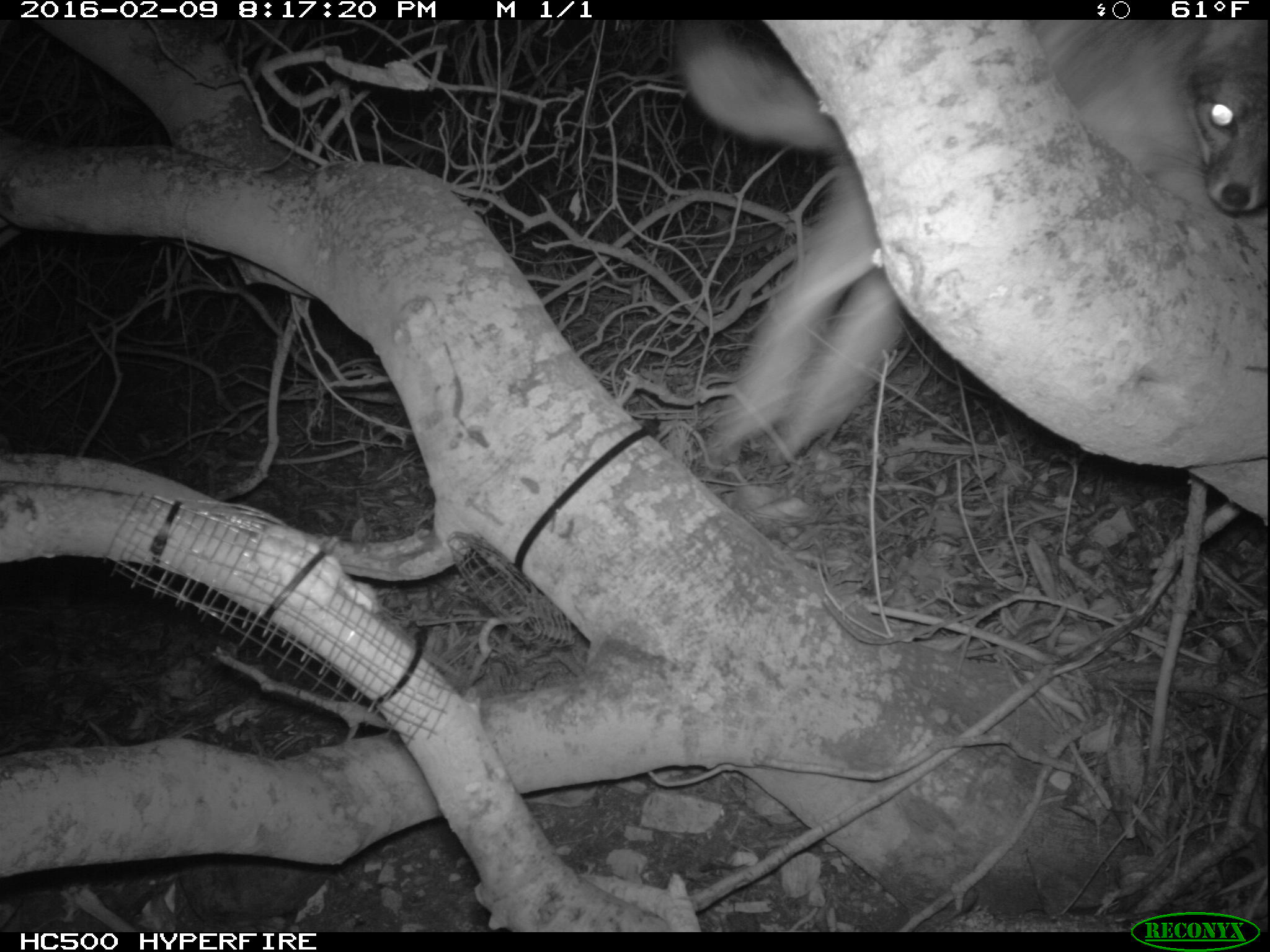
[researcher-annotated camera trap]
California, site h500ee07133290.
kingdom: Animalia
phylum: Chordata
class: Mammalia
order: Carnivora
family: Canidae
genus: Urocyon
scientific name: Urocyon littoralis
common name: island fox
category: fox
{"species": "fox (island fox) (Urocyon littoralis)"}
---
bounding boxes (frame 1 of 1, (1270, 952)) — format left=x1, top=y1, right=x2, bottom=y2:
fox: left=673, top=20, right=1267, bottom=462